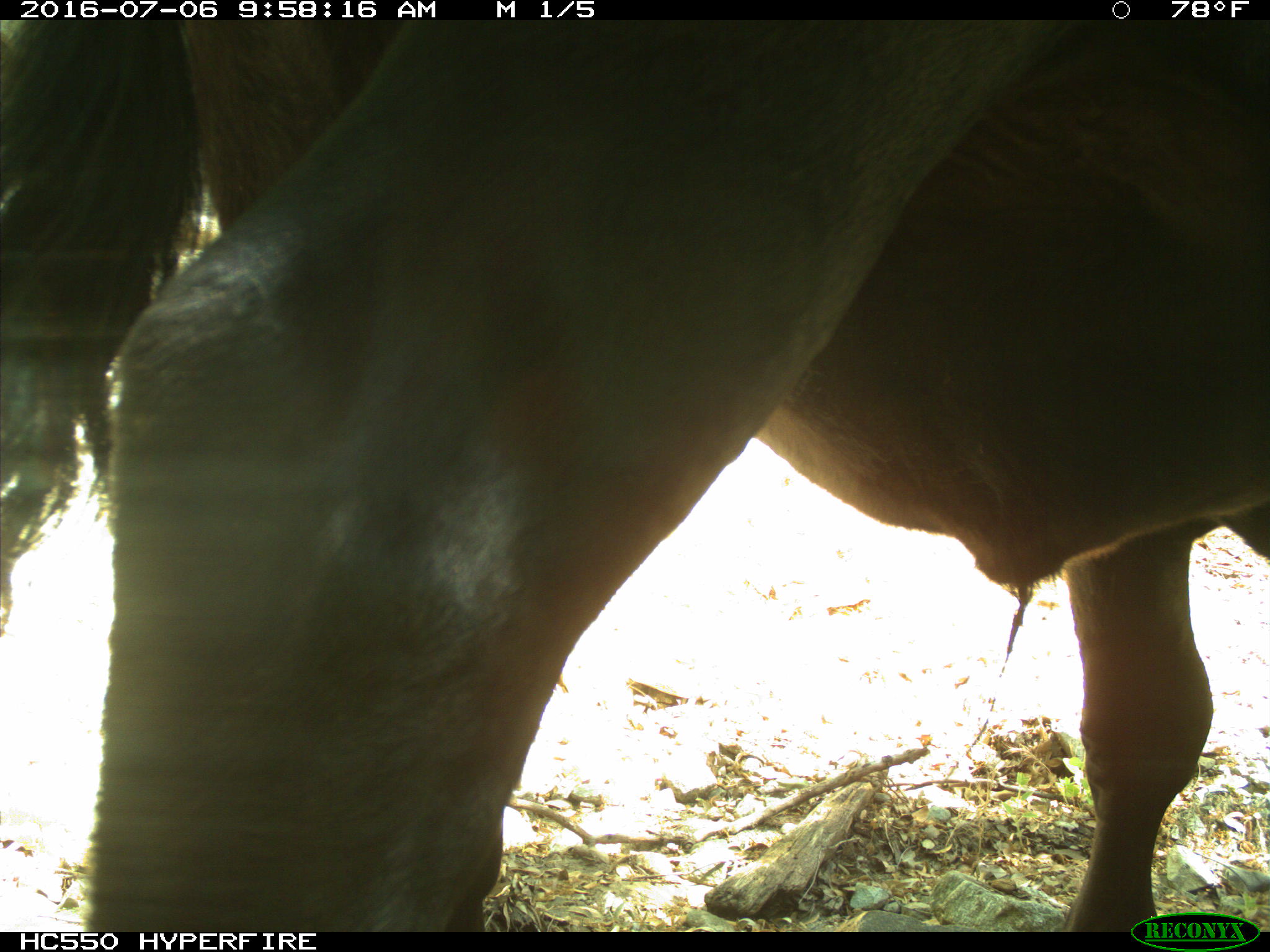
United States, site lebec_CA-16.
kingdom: Animalia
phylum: Chordata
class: Mammalia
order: Artiodactyla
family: Bovidae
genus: Bos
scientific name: Bos taurus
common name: domestic cow